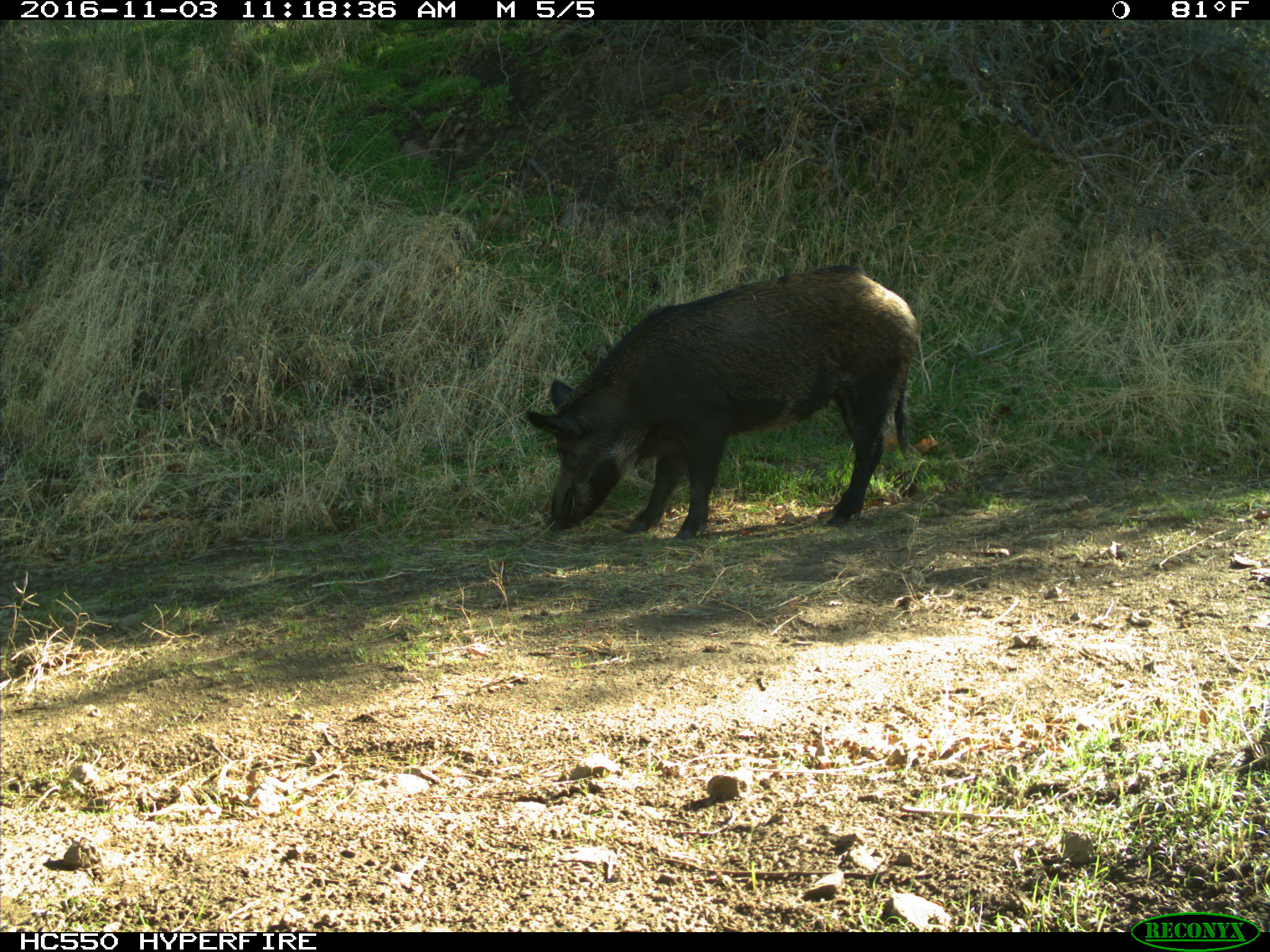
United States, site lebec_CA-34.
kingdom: Animalia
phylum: Chordata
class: Mammalia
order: Artiodactyla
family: Suidae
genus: Sus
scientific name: Sus scrofa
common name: wild boar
Sus scrofa (wild boar).